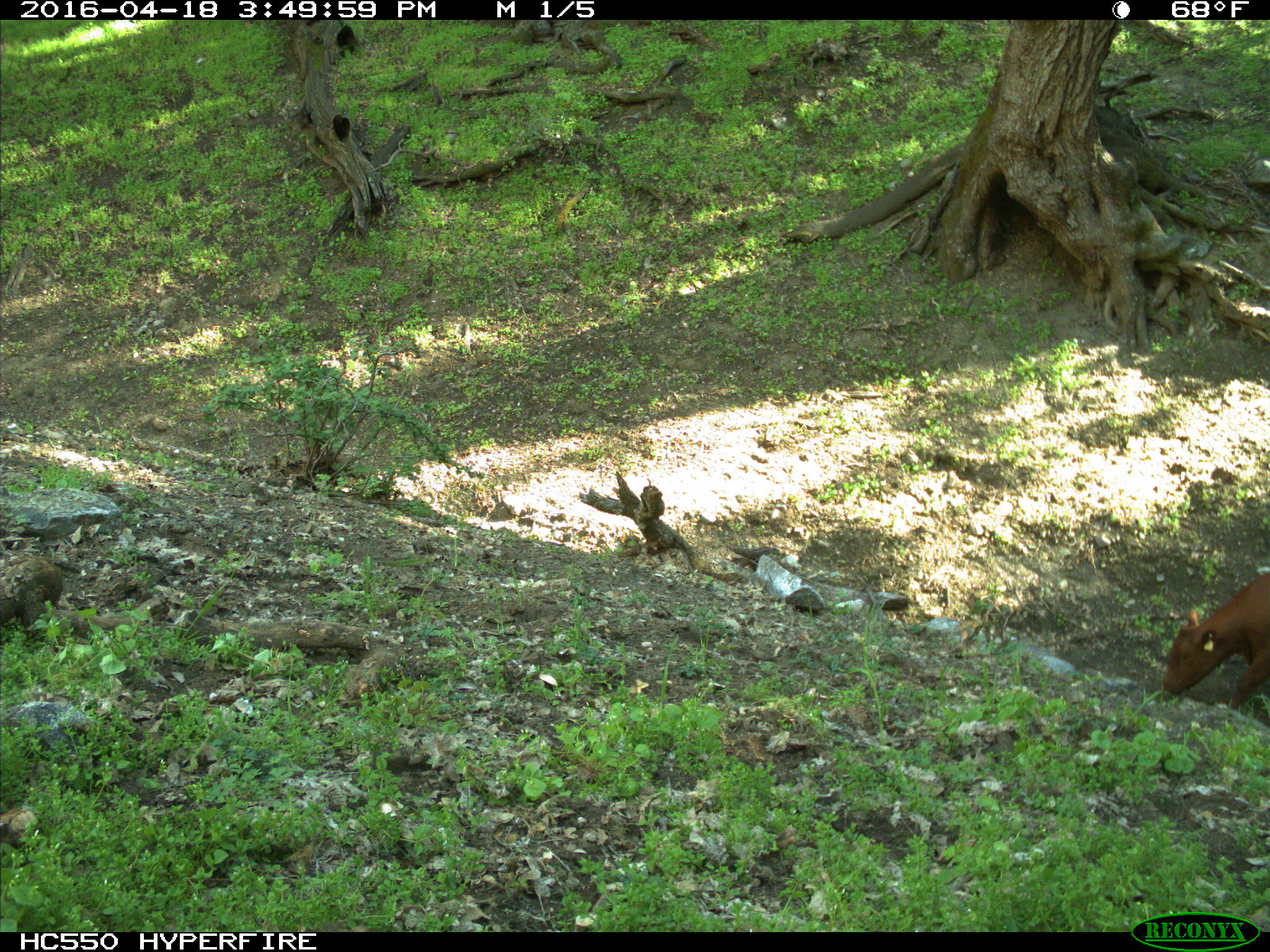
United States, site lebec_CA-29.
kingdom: Animalia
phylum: Chordata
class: Mammalia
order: Artiodactyla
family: Bovidae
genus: Bos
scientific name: Bos taurus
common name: domestic cow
Bos taurus (domestic cow).